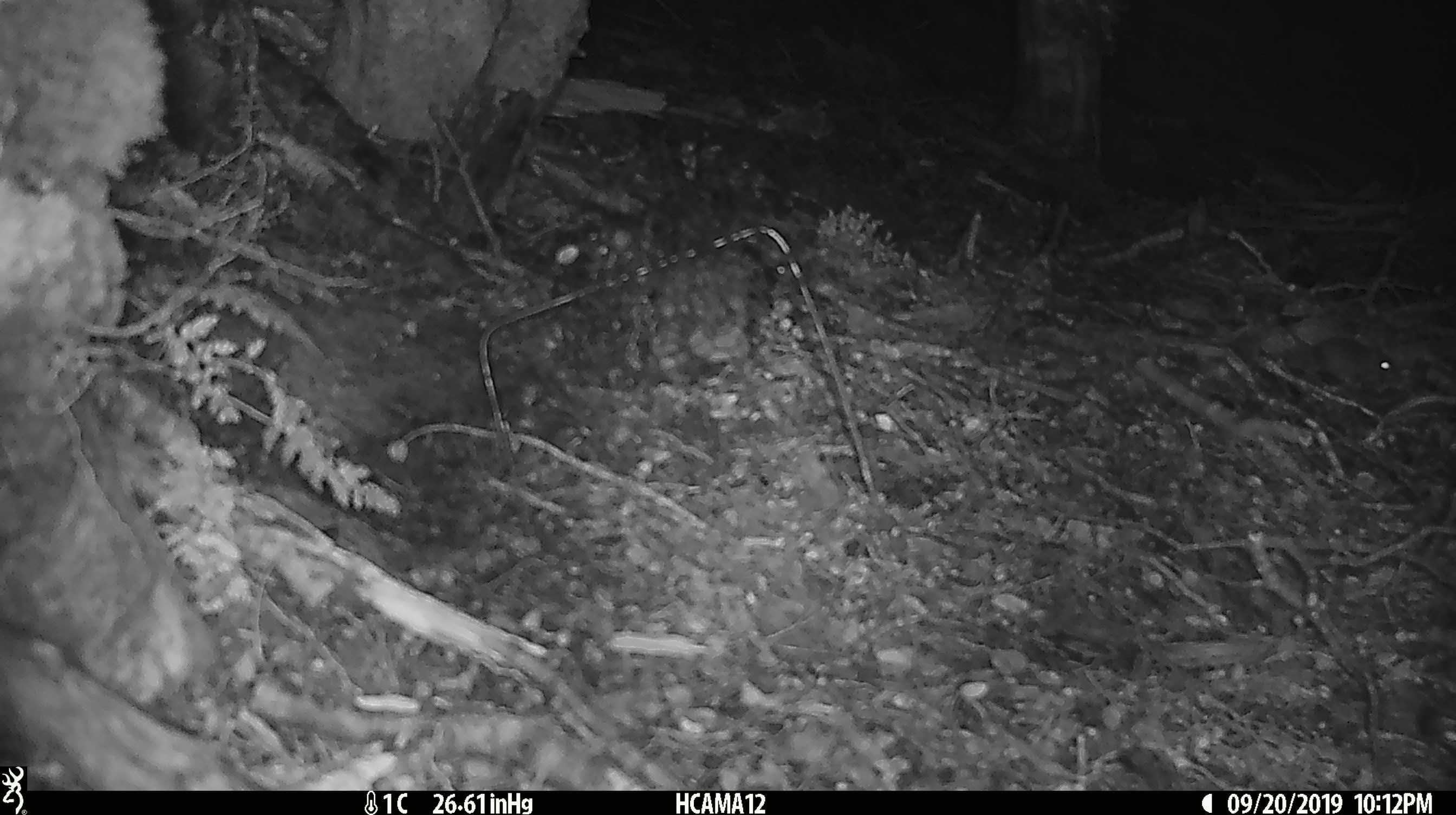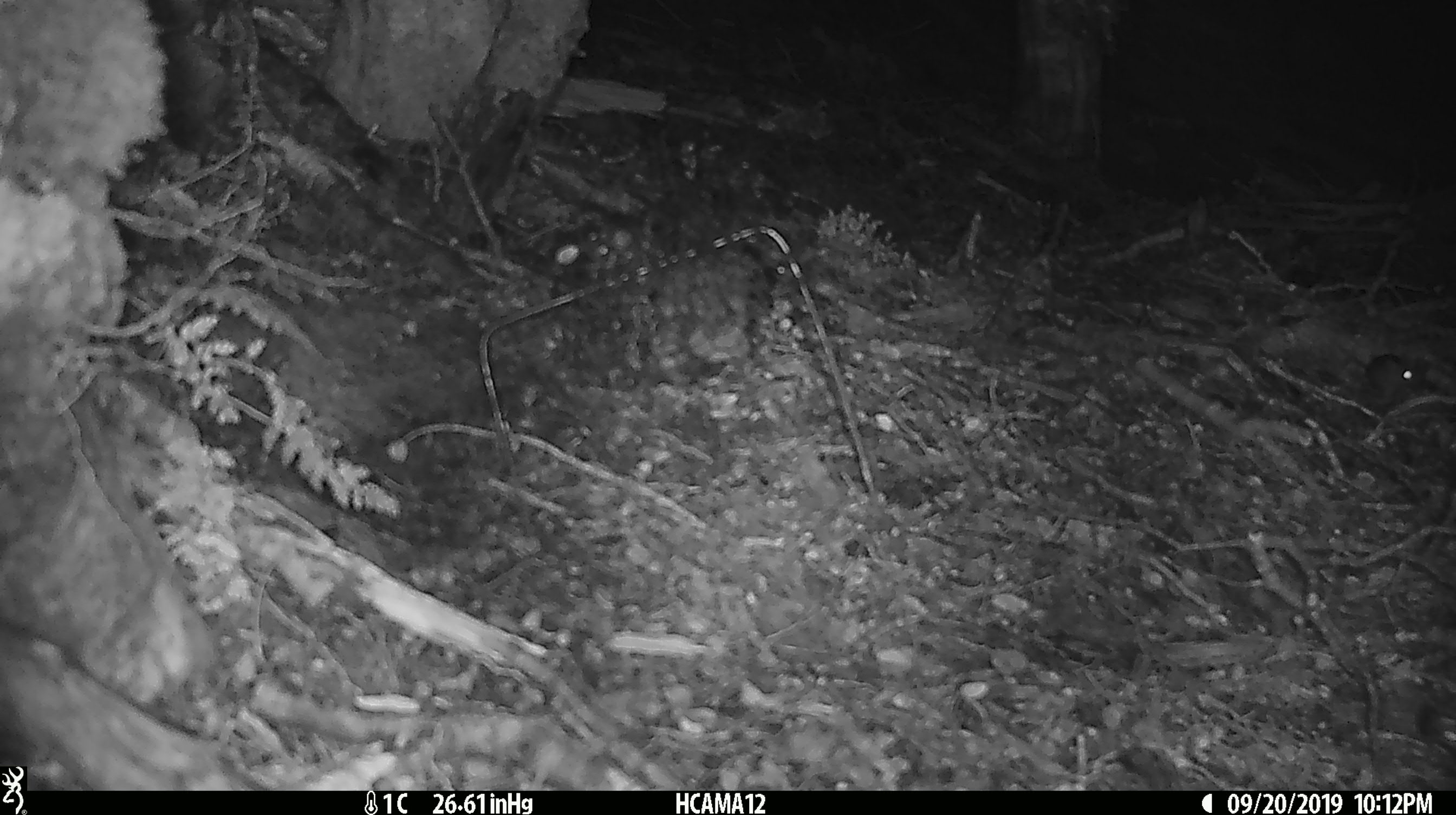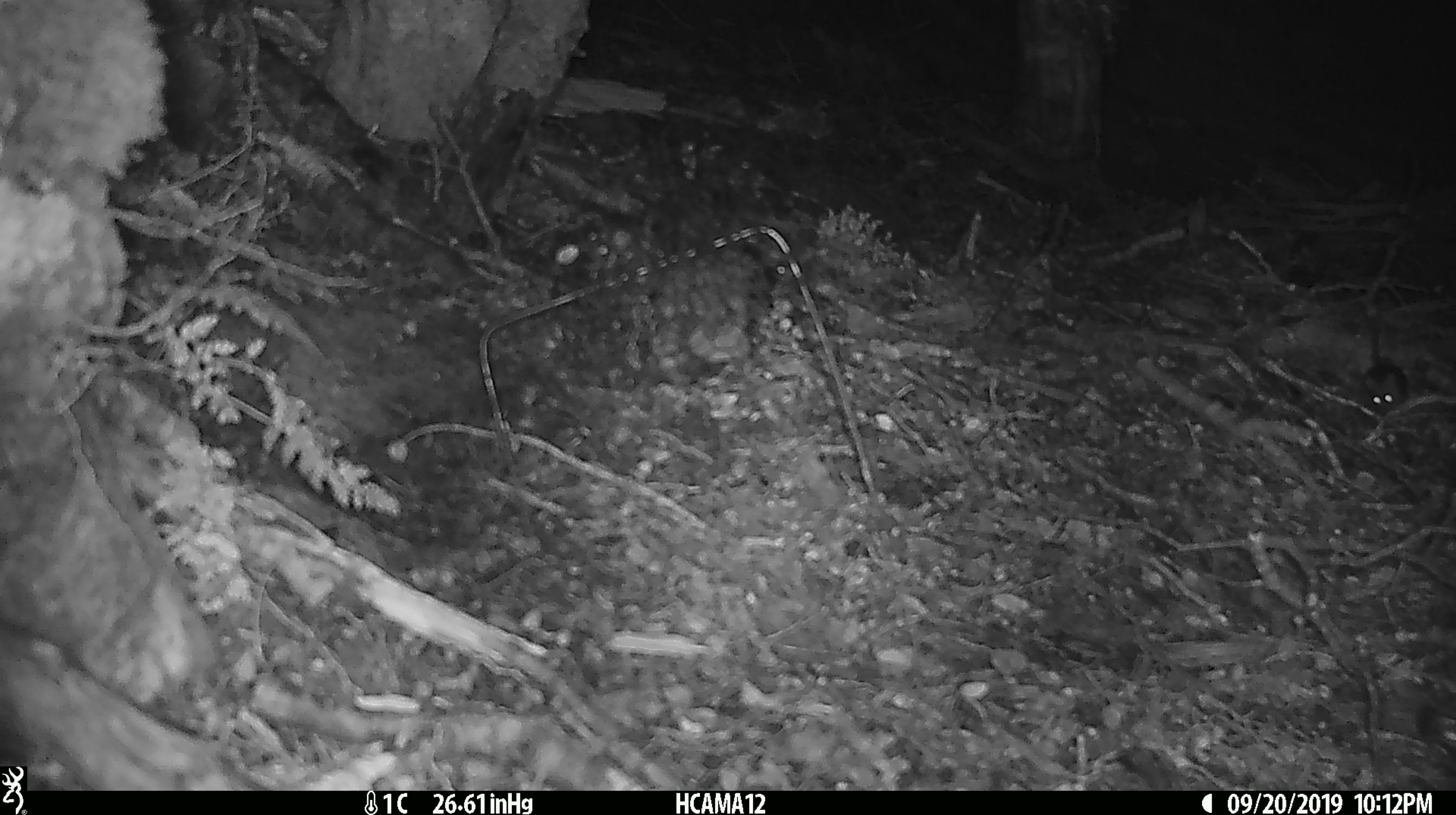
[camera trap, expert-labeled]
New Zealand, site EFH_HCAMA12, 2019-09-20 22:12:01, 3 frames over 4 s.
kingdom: Animalia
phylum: Chordata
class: Mammalia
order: Rodentia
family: Muridae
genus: Mus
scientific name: Mus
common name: mouse